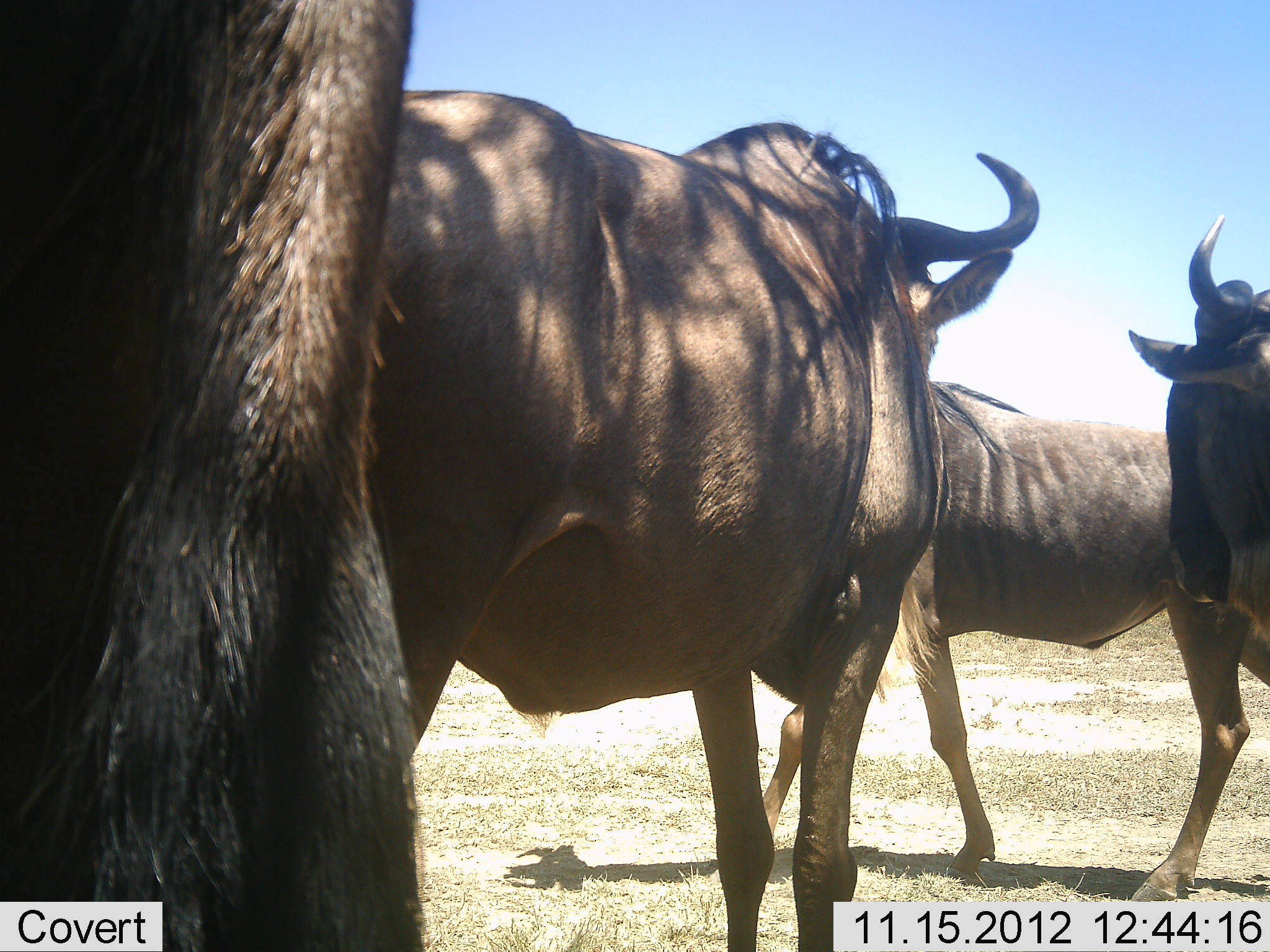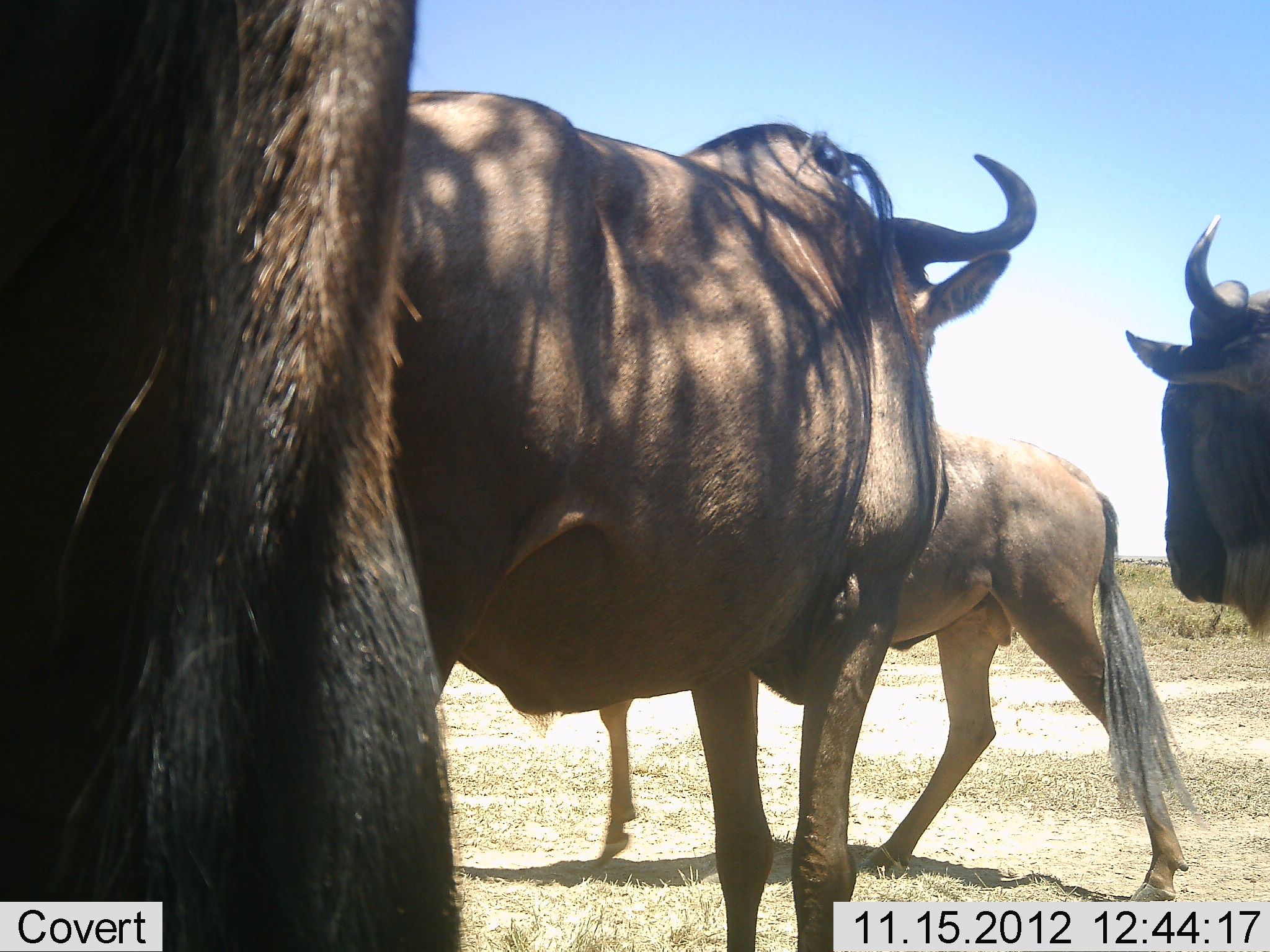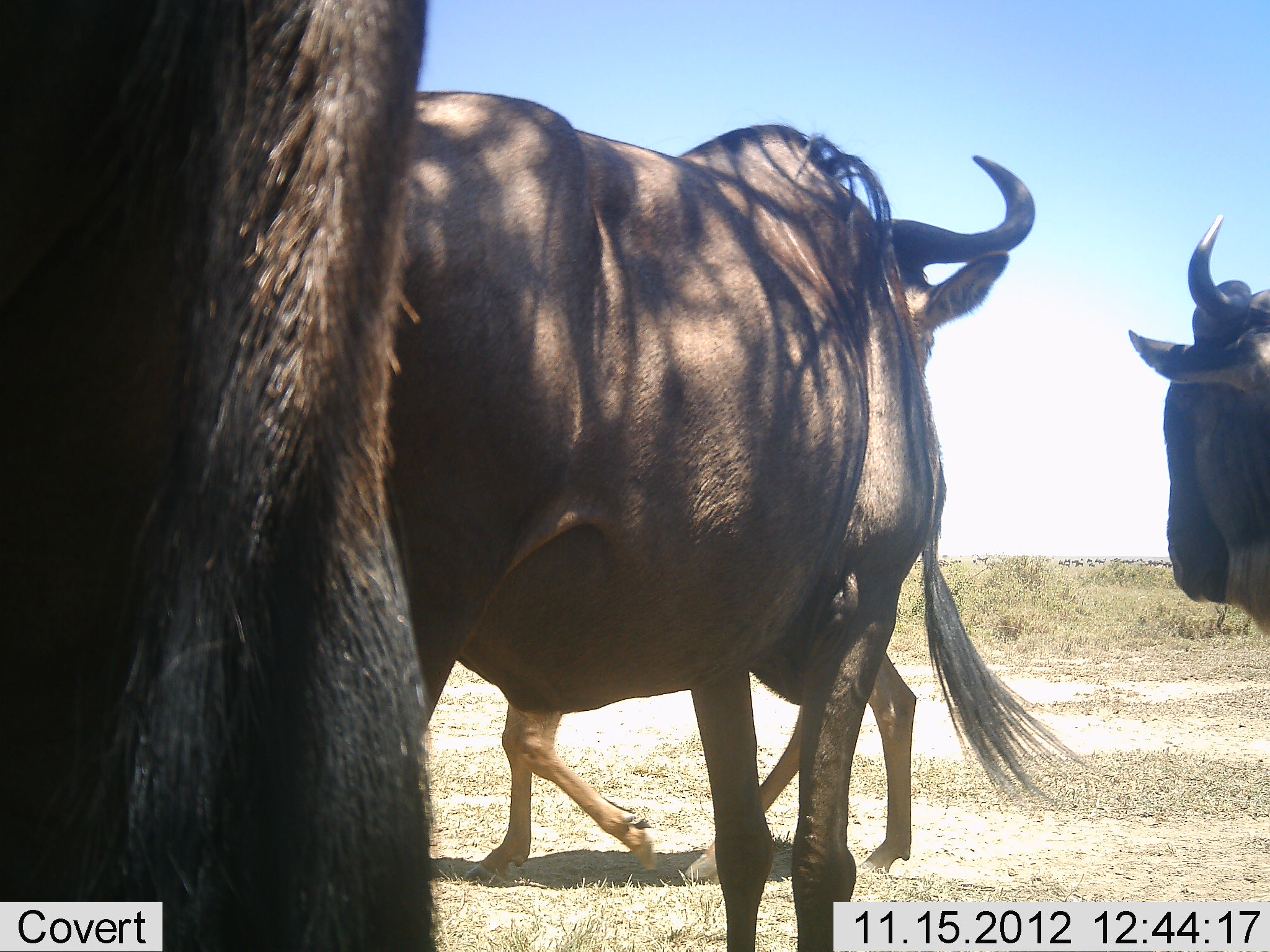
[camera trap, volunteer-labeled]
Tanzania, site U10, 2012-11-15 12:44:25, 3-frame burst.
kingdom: Animalia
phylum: Chordata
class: Mammalia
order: Artiodactyla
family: Bovidae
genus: Connochaetes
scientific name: Connochaetes taurinus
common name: blue wildebeest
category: wildebeest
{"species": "wildebeest (blue wildebeest) (Connochaetes taurinus)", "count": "4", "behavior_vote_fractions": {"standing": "100%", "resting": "10%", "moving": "40%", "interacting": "0%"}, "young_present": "20%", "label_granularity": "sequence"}